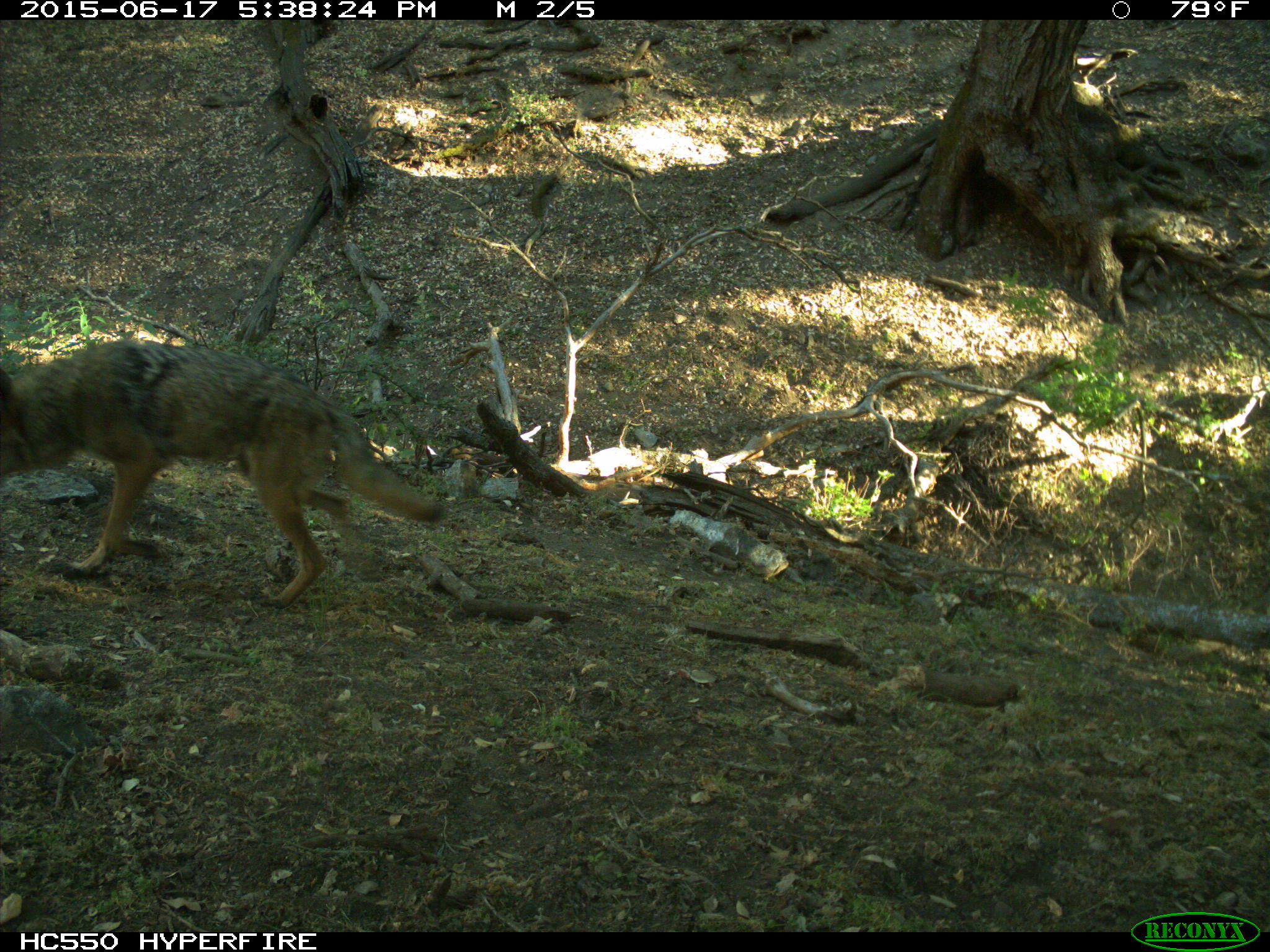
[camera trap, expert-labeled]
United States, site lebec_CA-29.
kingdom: Animalia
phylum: Chordata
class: Mammalia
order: Carnivora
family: Canidae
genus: Canis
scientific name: Canis latrans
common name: coyote